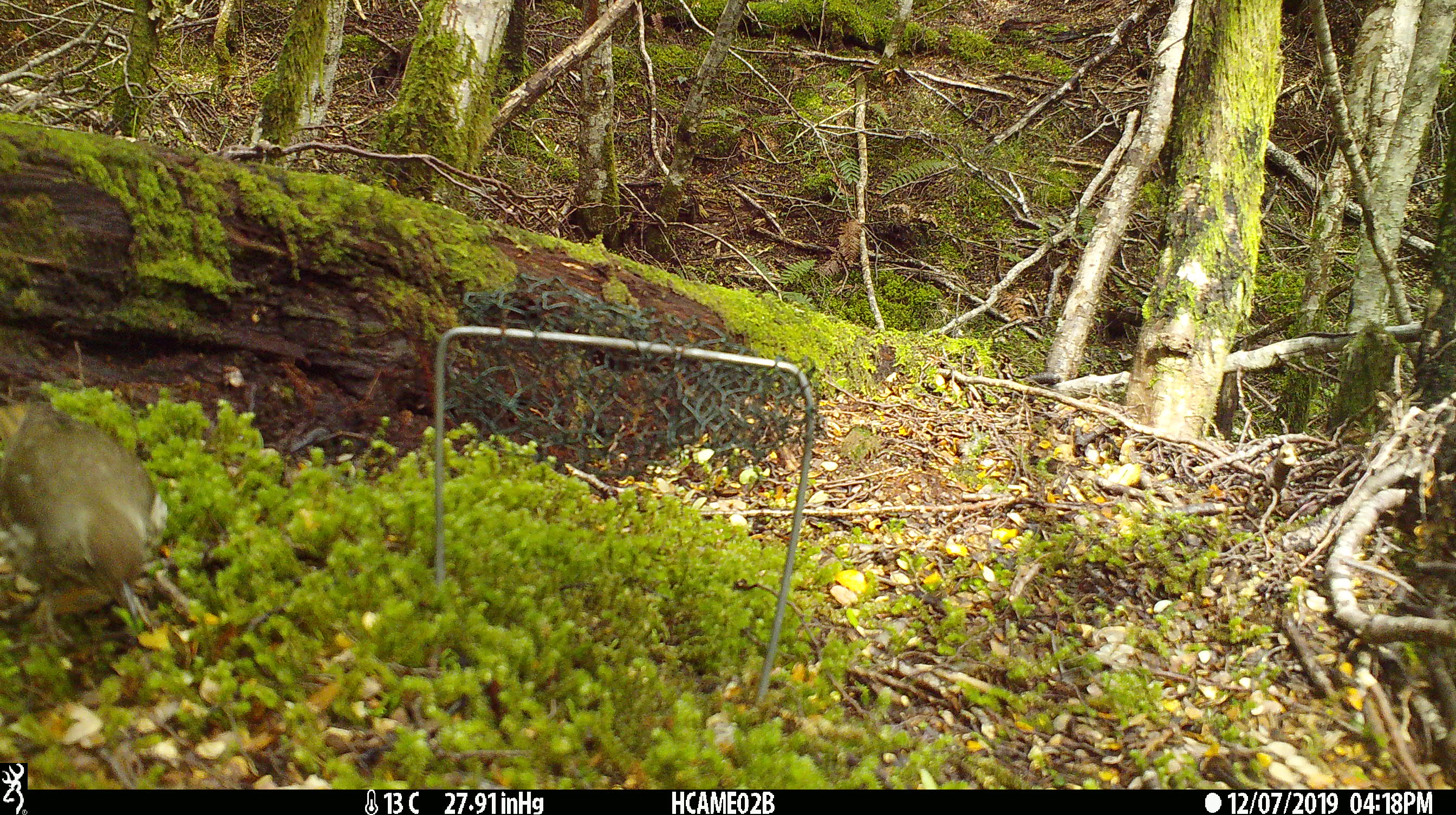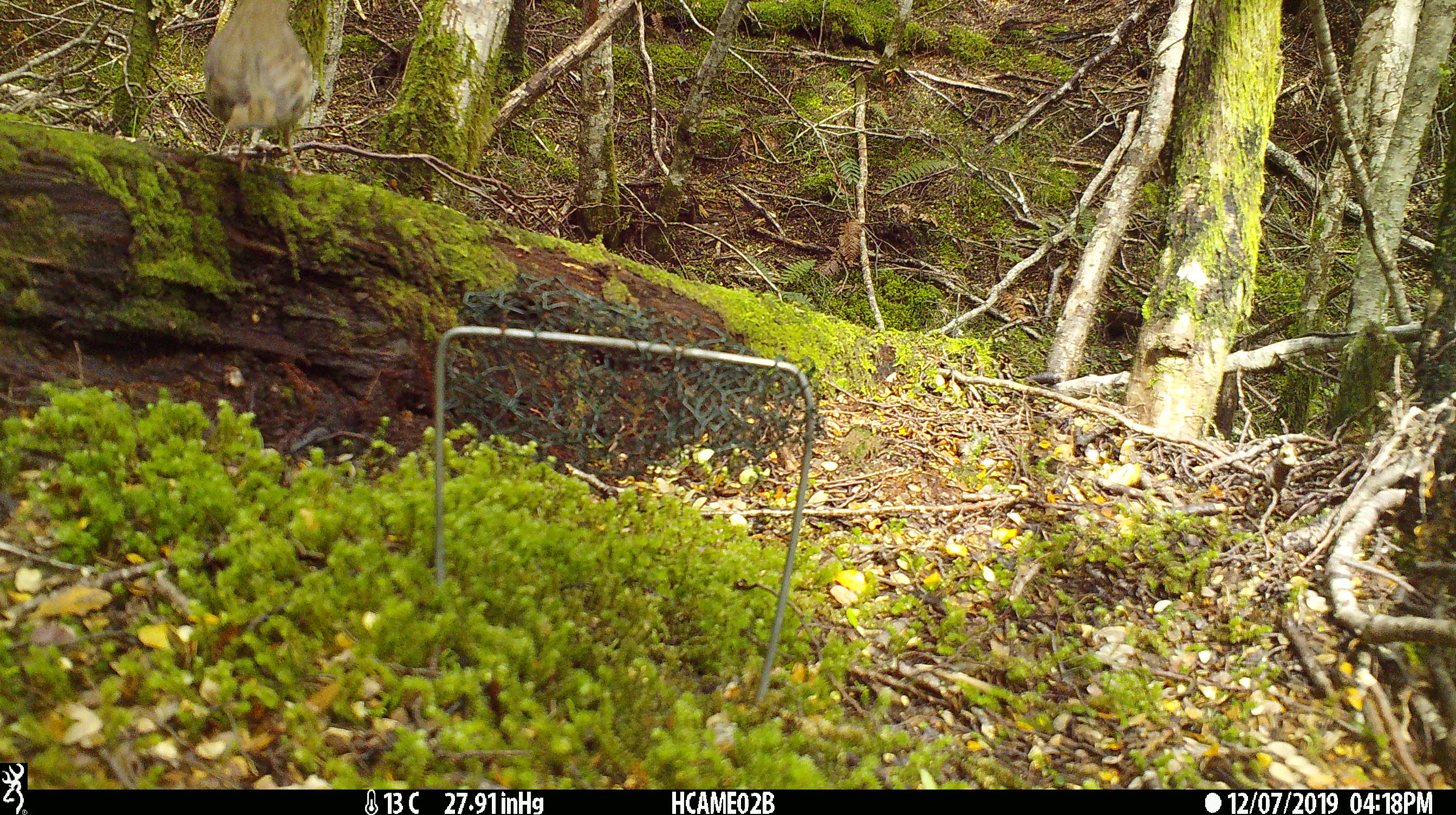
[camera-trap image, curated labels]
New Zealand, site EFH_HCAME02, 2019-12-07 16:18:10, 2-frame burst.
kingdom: Animalia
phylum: Chordata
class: Aves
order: Passeriformes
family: Turdidae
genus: Turdus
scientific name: Turdus philomelos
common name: song thrush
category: thrush